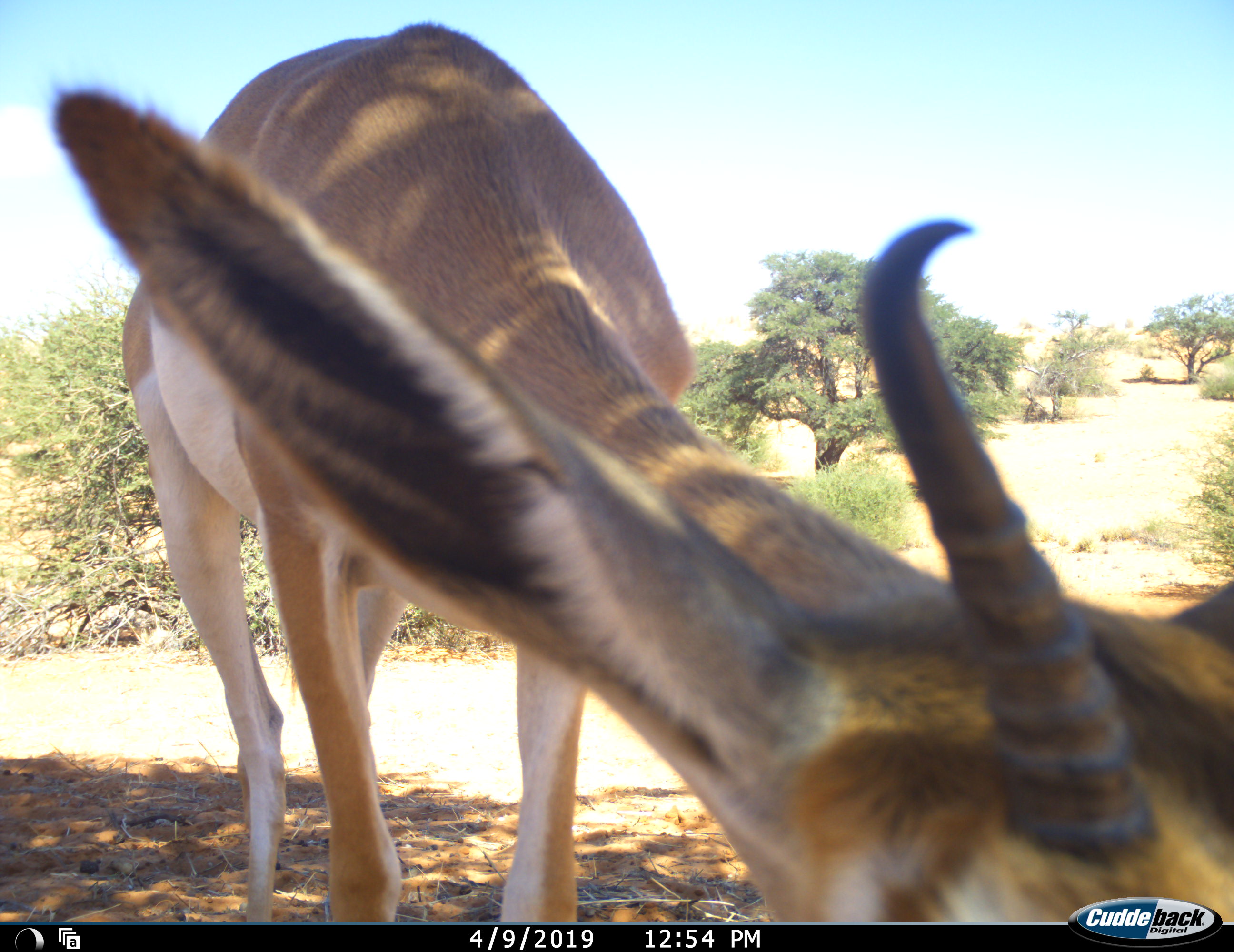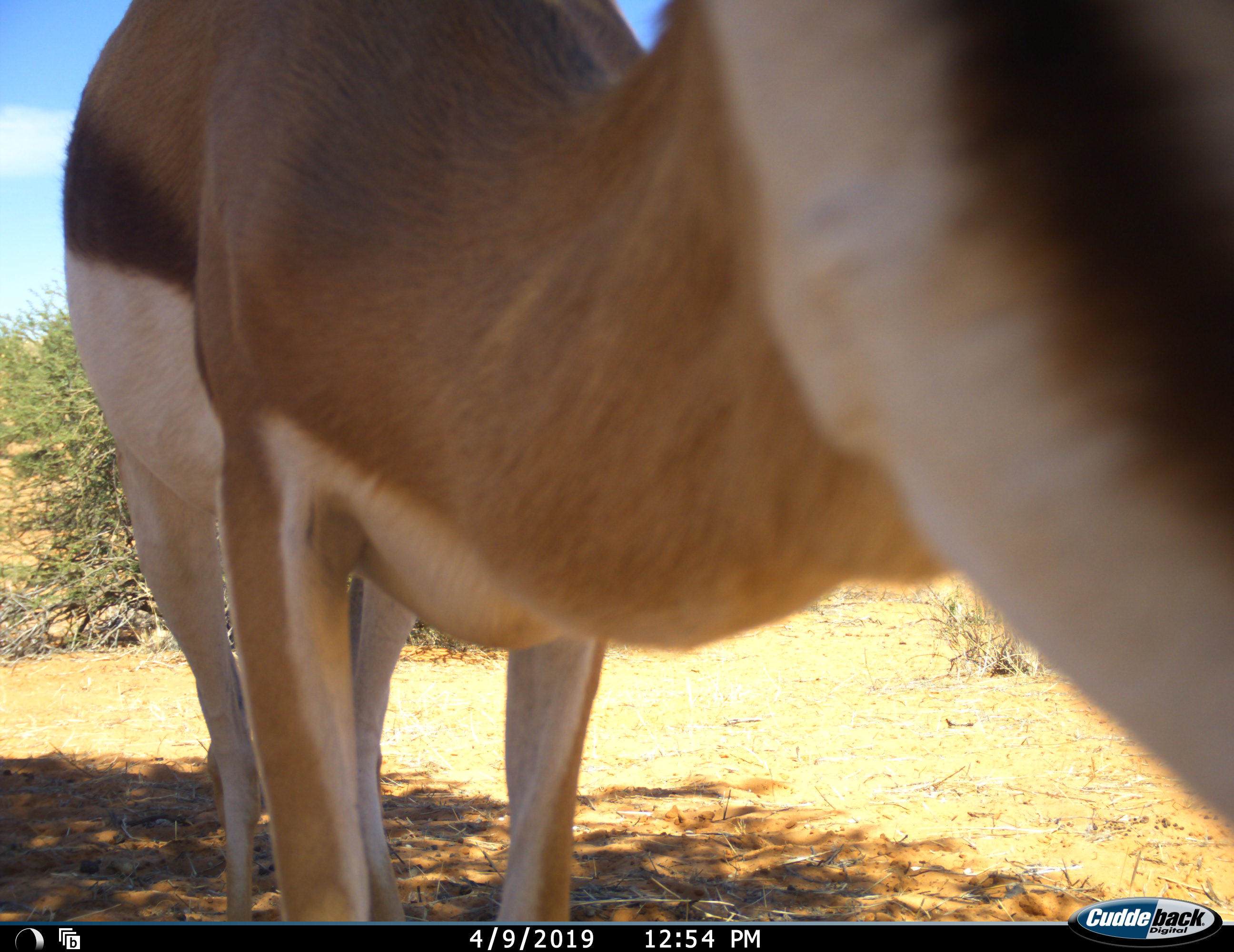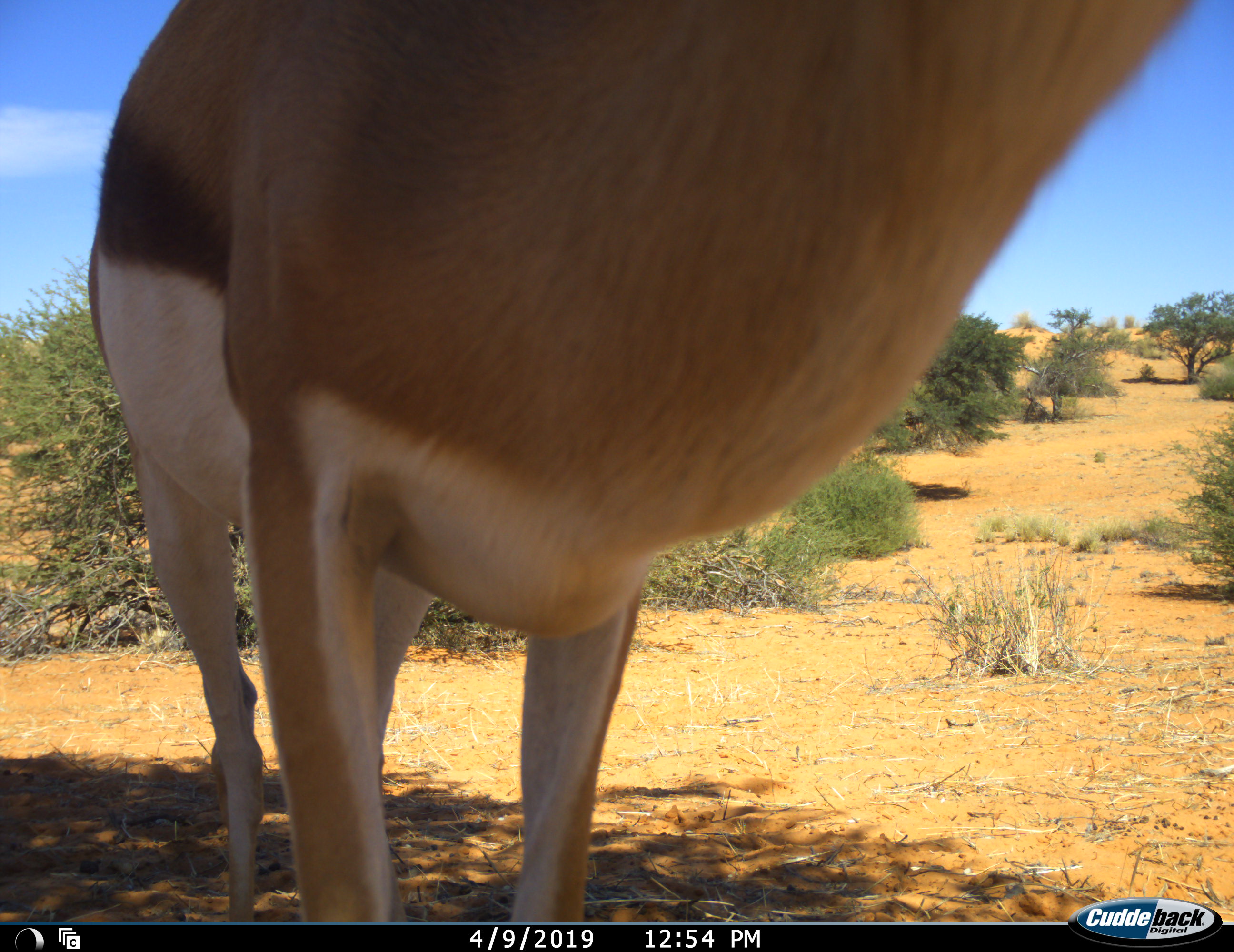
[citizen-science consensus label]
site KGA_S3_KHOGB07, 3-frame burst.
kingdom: Animalia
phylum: Chordata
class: Mammalia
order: Artiodactyla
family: Bovidae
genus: Antidorcas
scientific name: Antidorcas marsupialis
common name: springbok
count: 1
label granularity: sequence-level